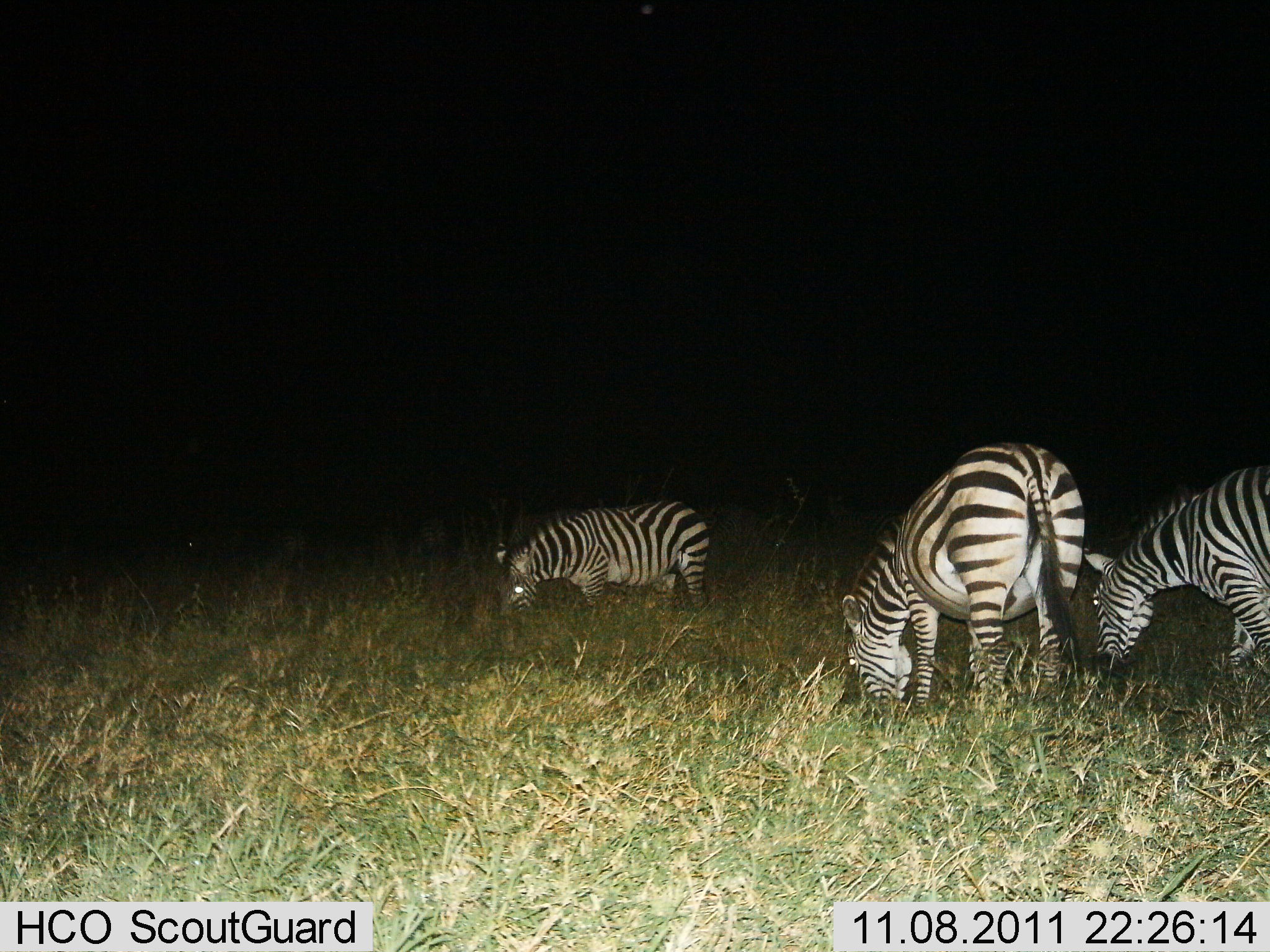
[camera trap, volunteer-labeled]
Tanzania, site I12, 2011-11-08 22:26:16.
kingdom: Animalia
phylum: Chordata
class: Mammalia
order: Perissodactyla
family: Equidae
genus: Equus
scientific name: Equus quagga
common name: plains zebra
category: zebra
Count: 3.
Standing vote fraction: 15%.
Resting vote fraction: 0%.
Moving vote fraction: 0%.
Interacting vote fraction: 0%.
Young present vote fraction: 0%.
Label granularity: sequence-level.